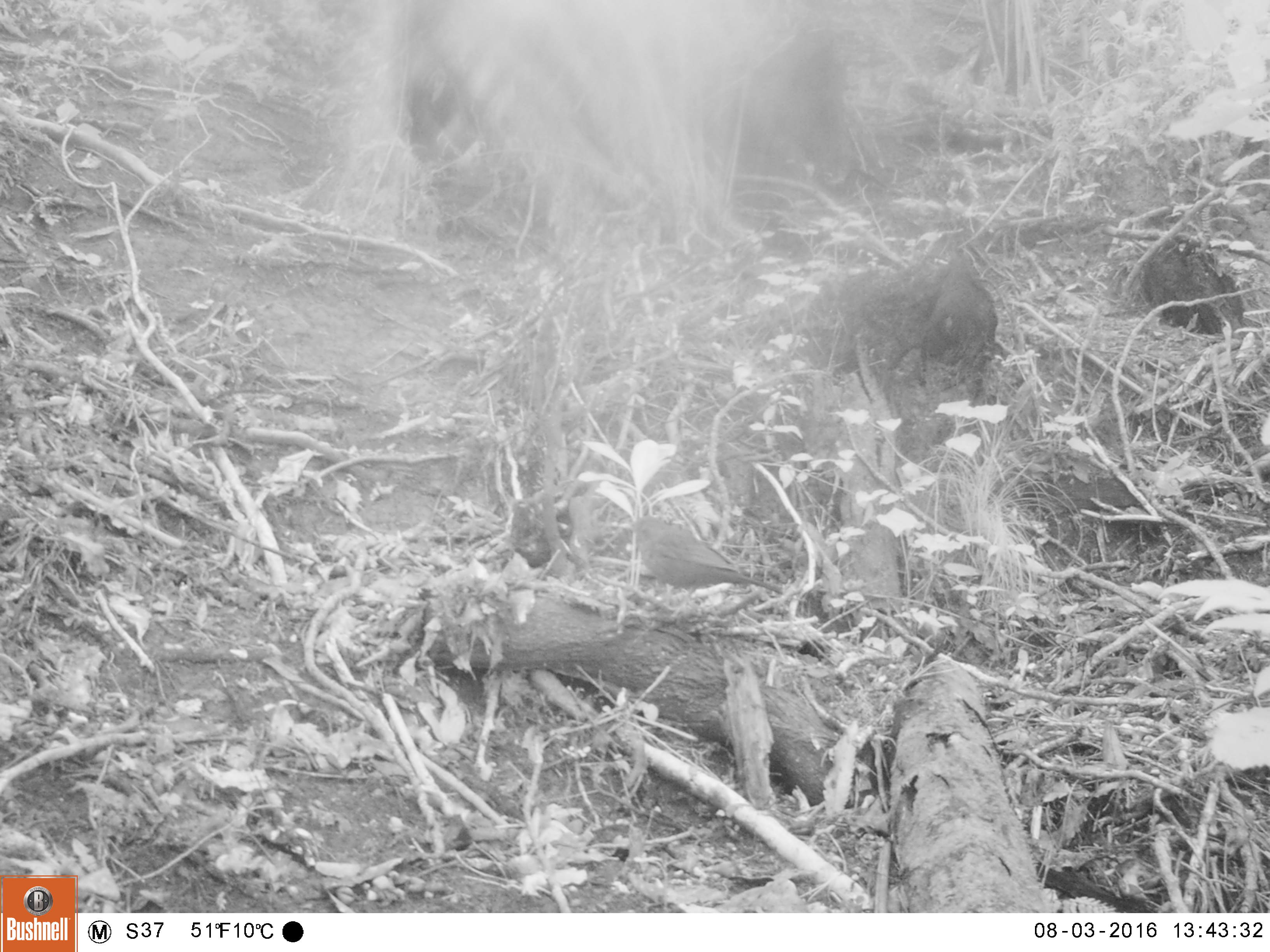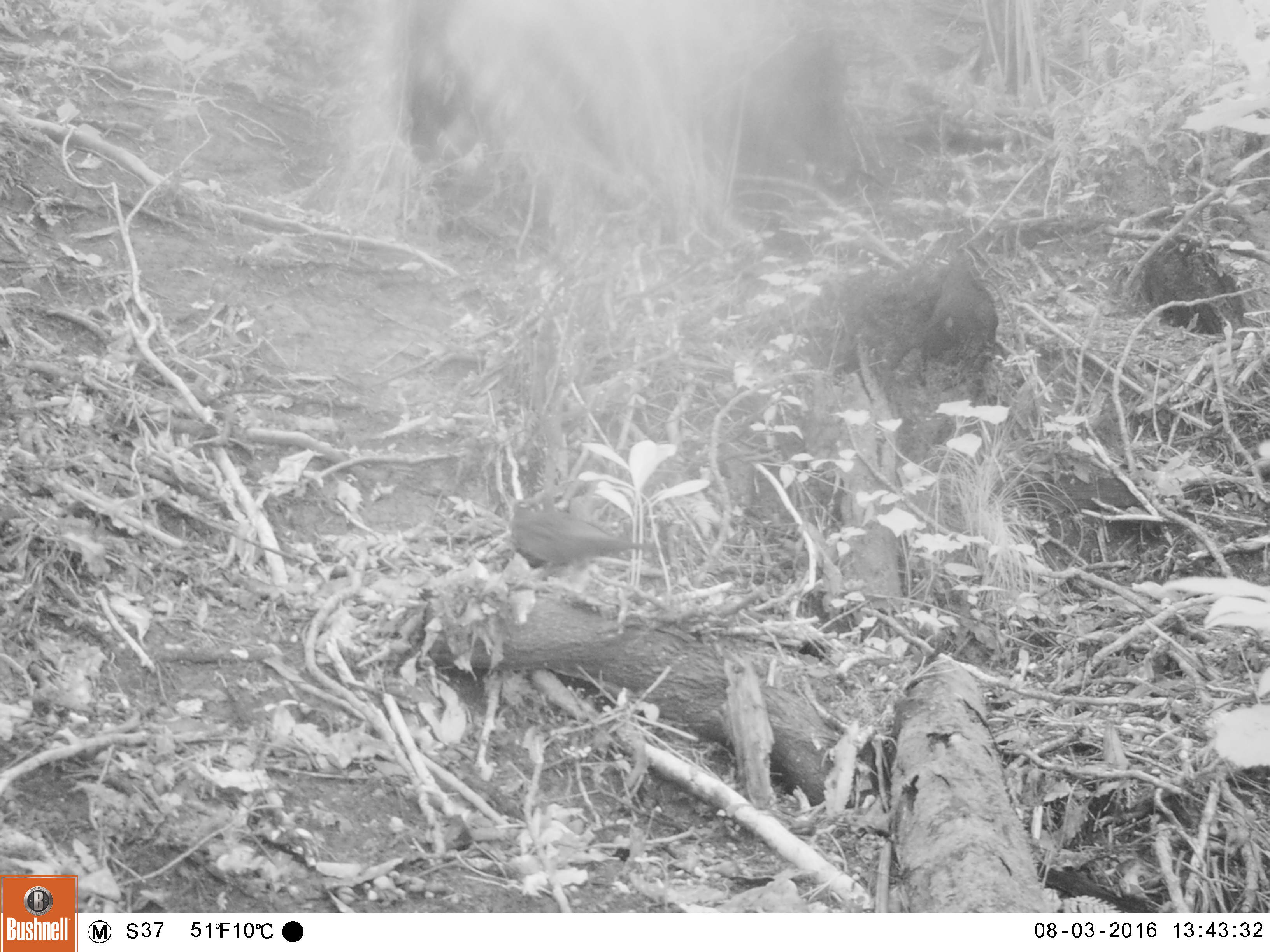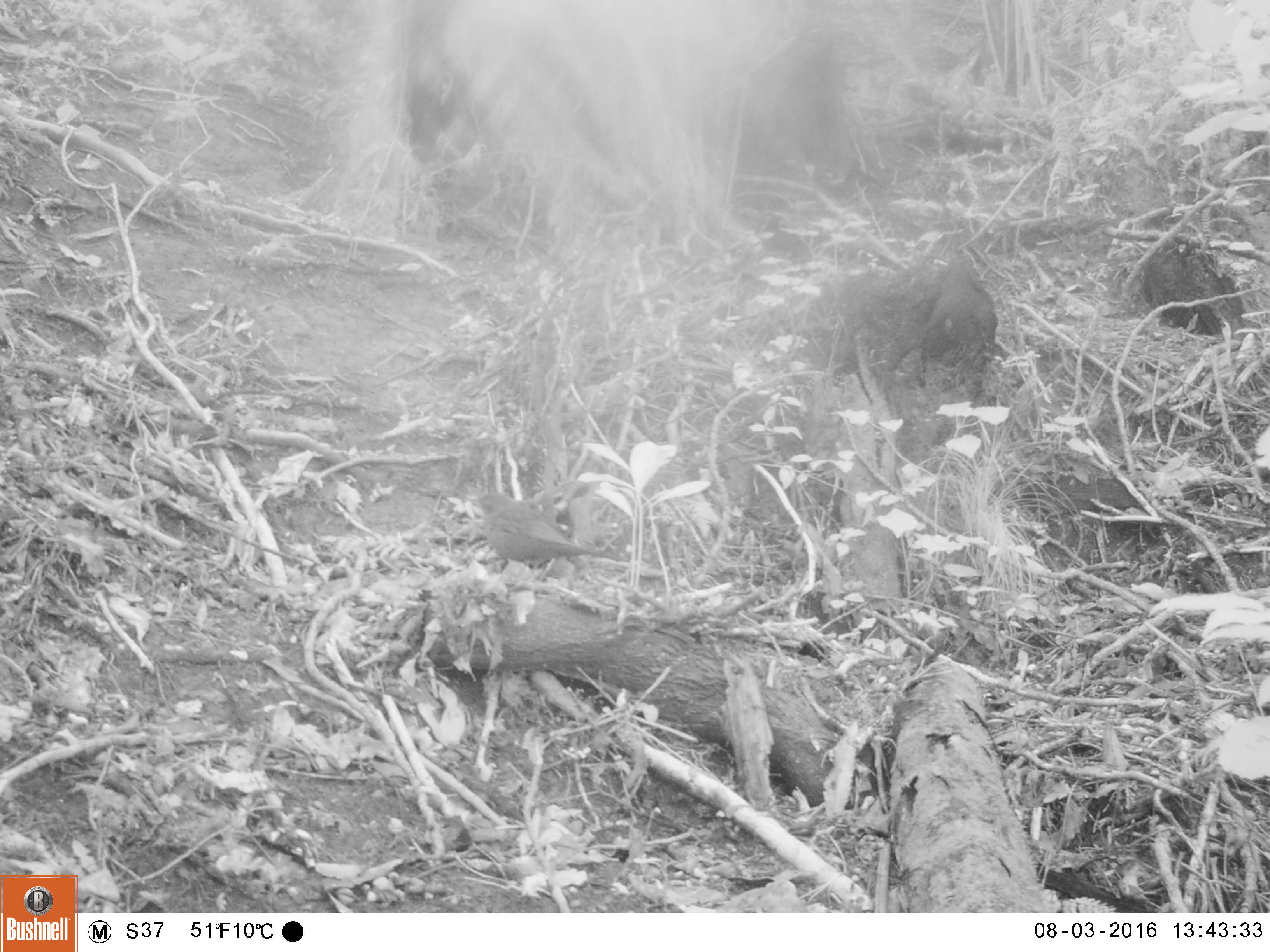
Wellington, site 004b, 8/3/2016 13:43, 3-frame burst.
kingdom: Animalia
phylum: Chordata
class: Aves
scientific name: Aves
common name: bird